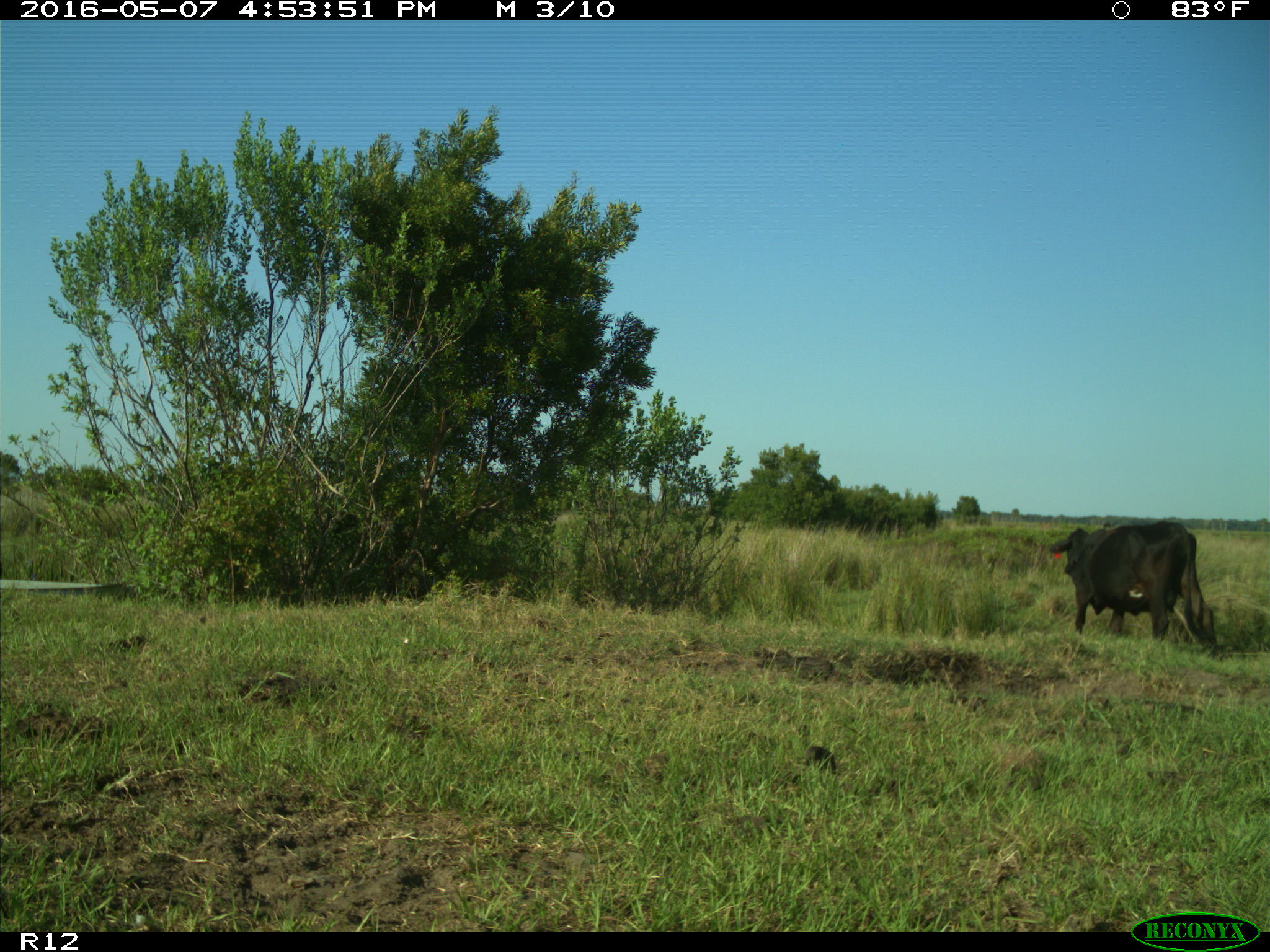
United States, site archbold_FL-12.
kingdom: Animalia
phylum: Chordata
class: Mammalia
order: Artiodactyla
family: Bovidae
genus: Bos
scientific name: Bos taurus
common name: domestic cow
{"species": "Bos taurus (domestic cow)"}